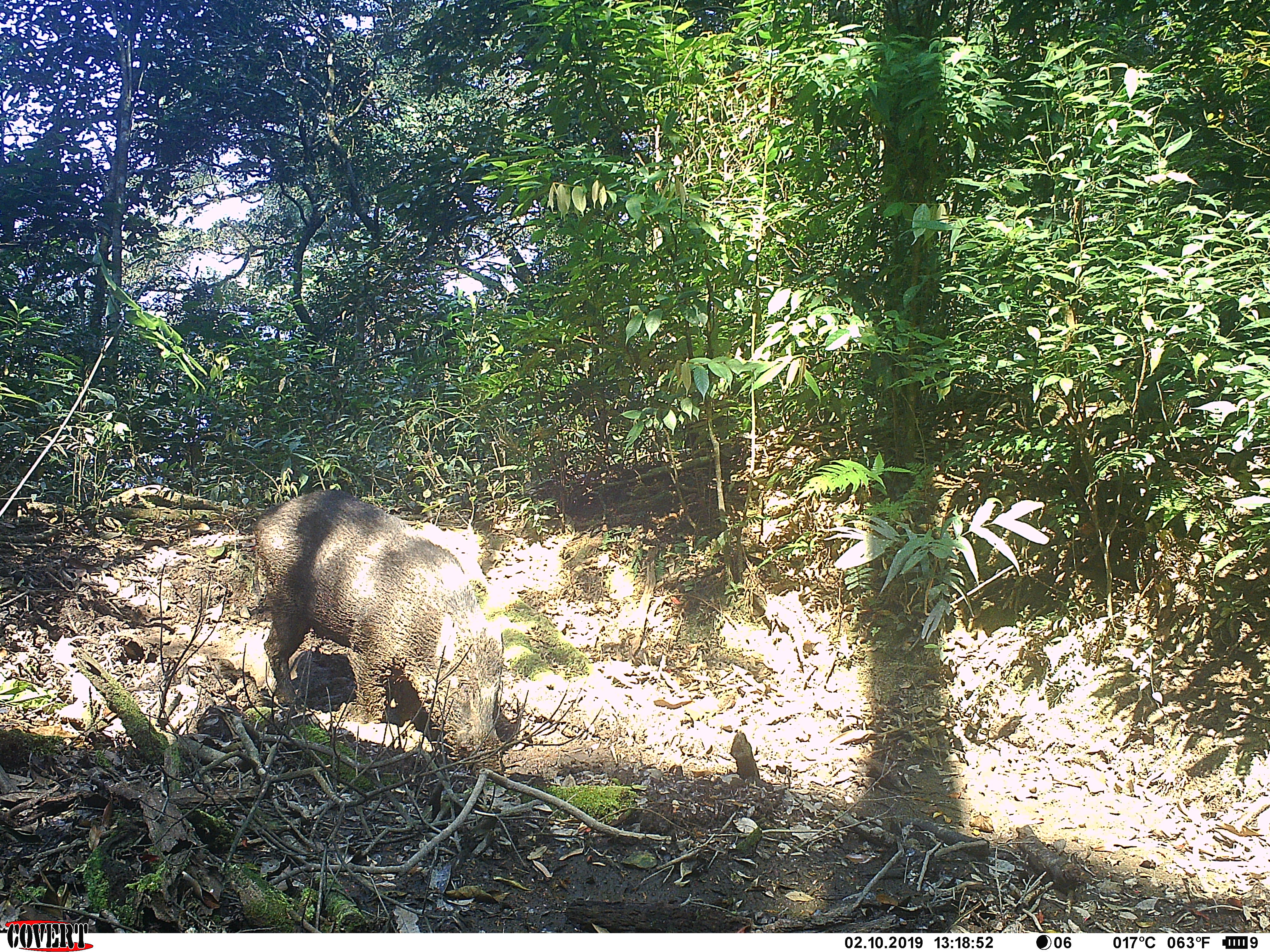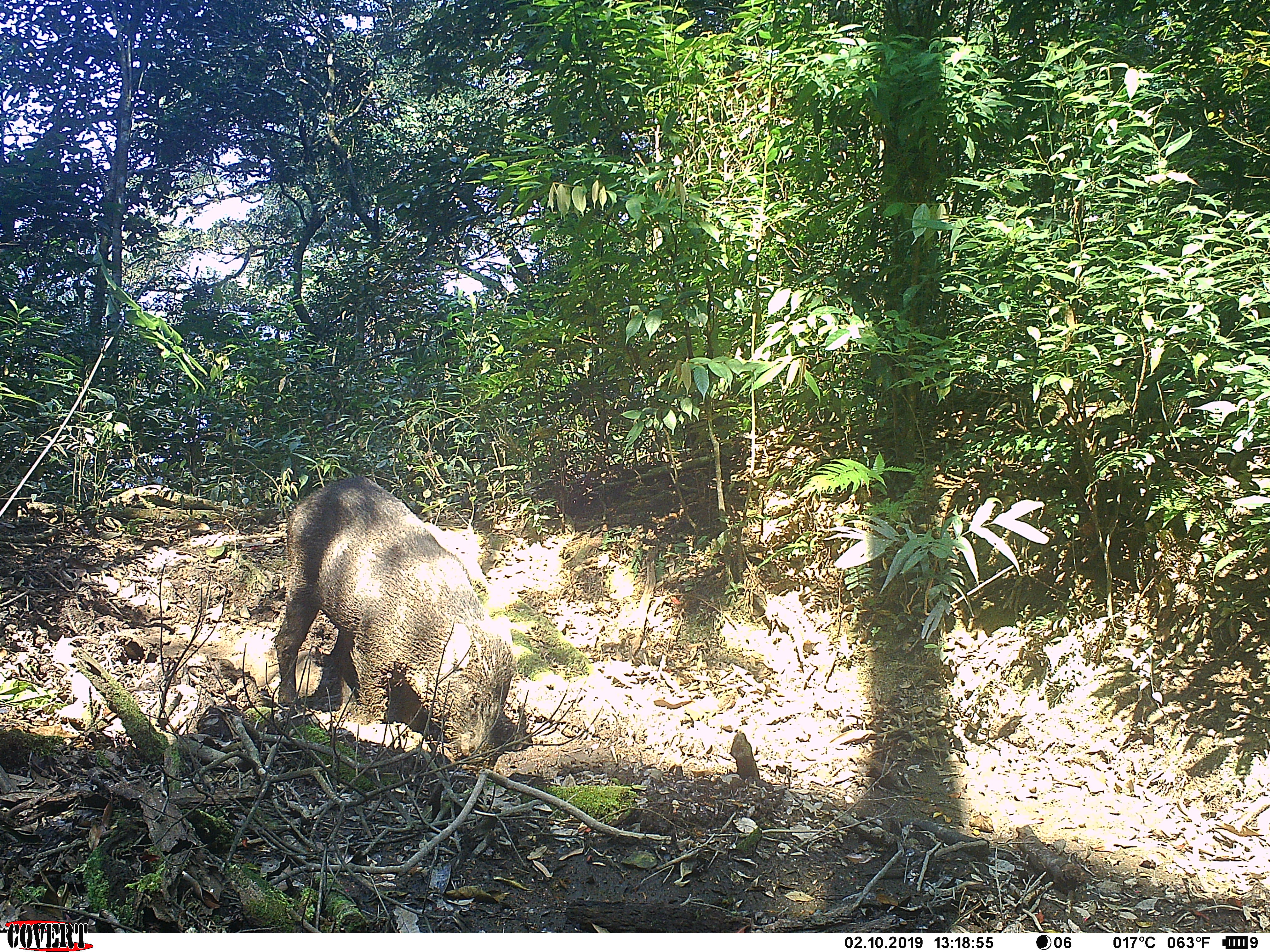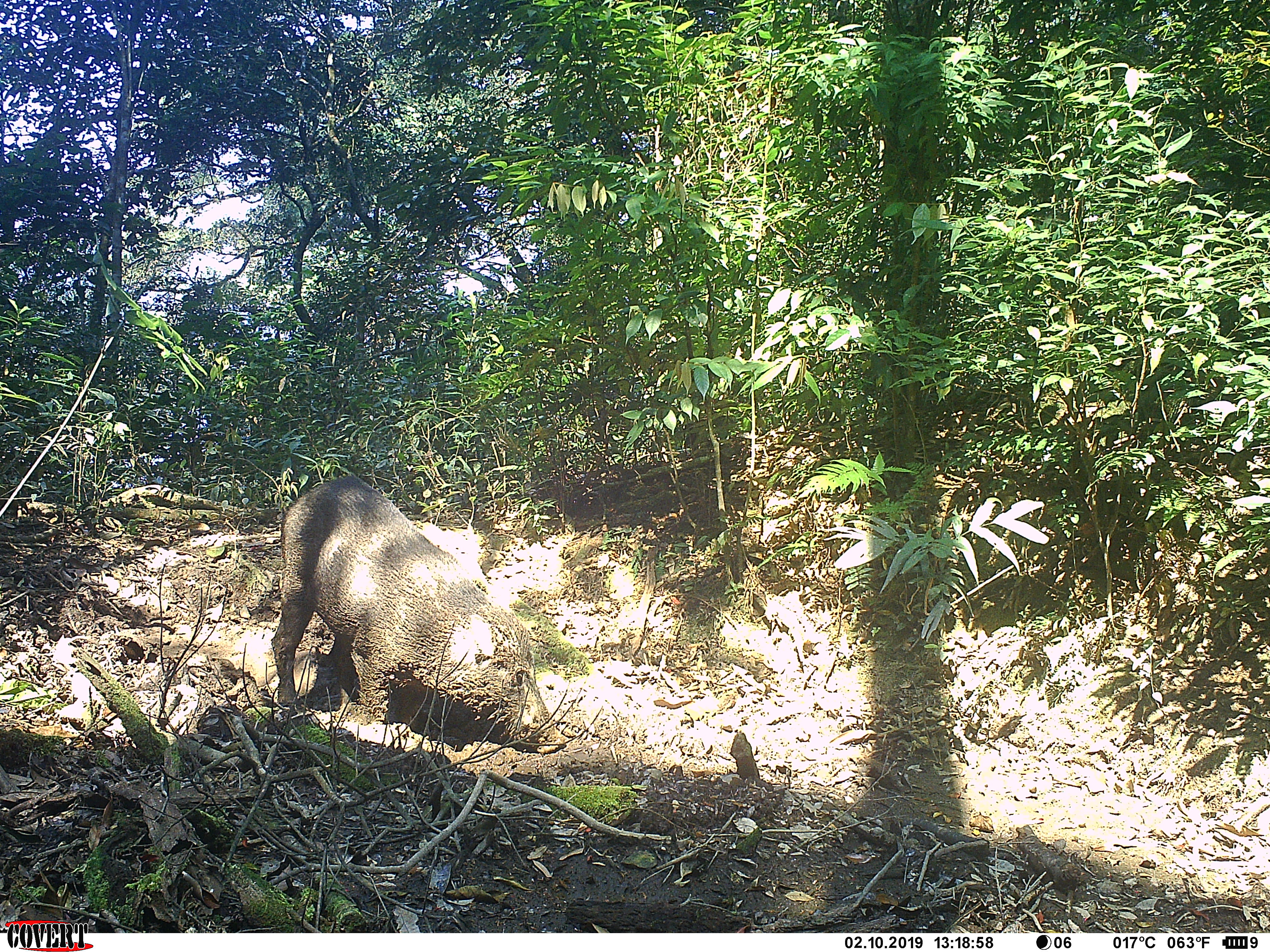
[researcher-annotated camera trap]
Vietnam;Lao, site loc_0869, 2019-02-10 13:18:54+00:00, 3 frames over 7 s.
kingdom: Animalia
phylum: Chordata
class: Mammalia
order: Artiodactyla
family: Suidae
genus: Sus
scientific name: Sus scrofa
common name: eurasian wild pig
Eurasian wild pig (Sus scrofa). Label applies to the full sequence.